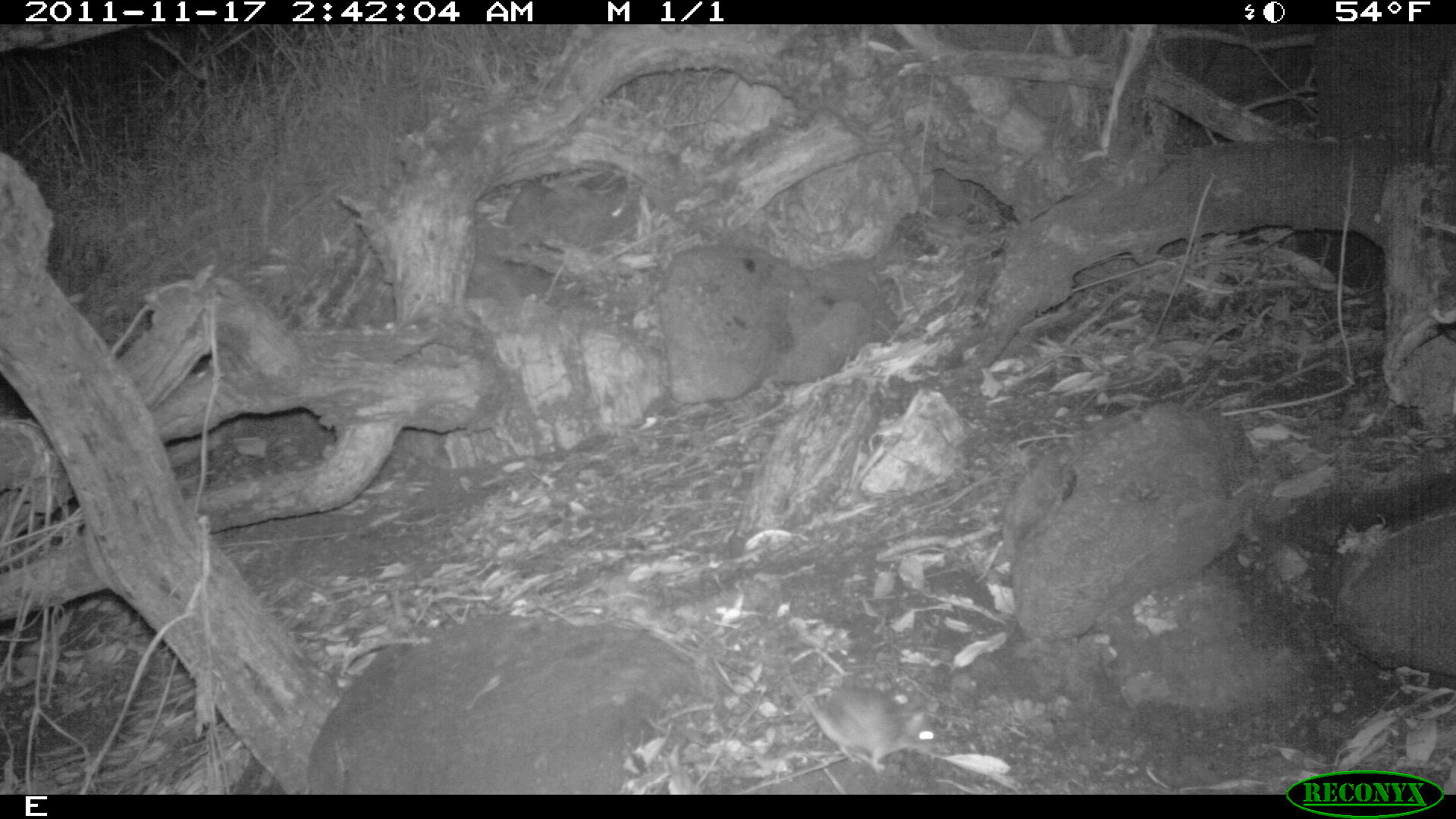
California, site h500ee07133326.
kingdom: Animalia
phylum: Chordata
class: Mammalia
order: Rodentia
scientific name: Rodentia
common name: rodent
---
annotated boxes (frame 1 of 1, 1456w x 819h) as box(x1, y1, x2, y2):
rodent: box(784, 666, 938, 772)